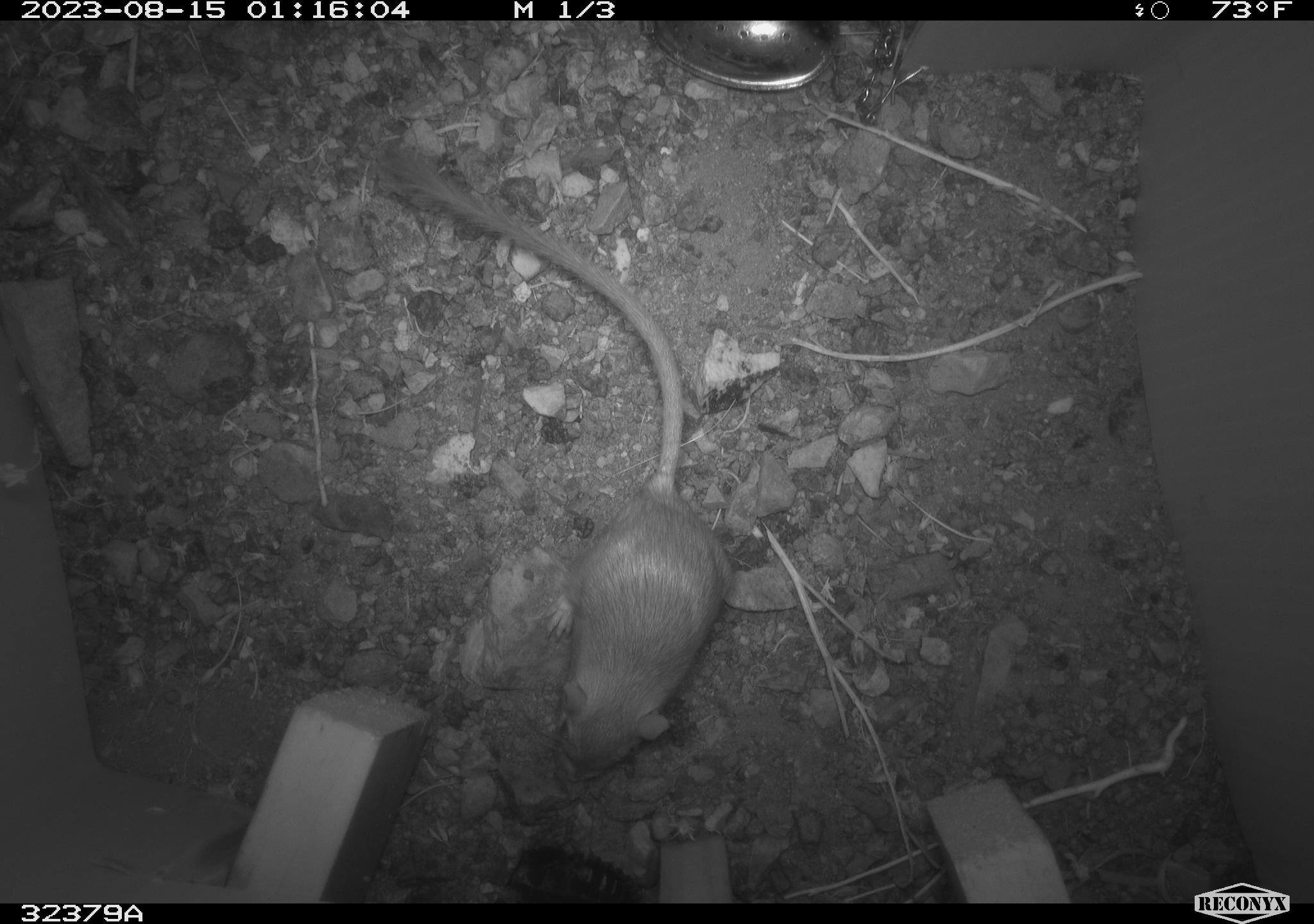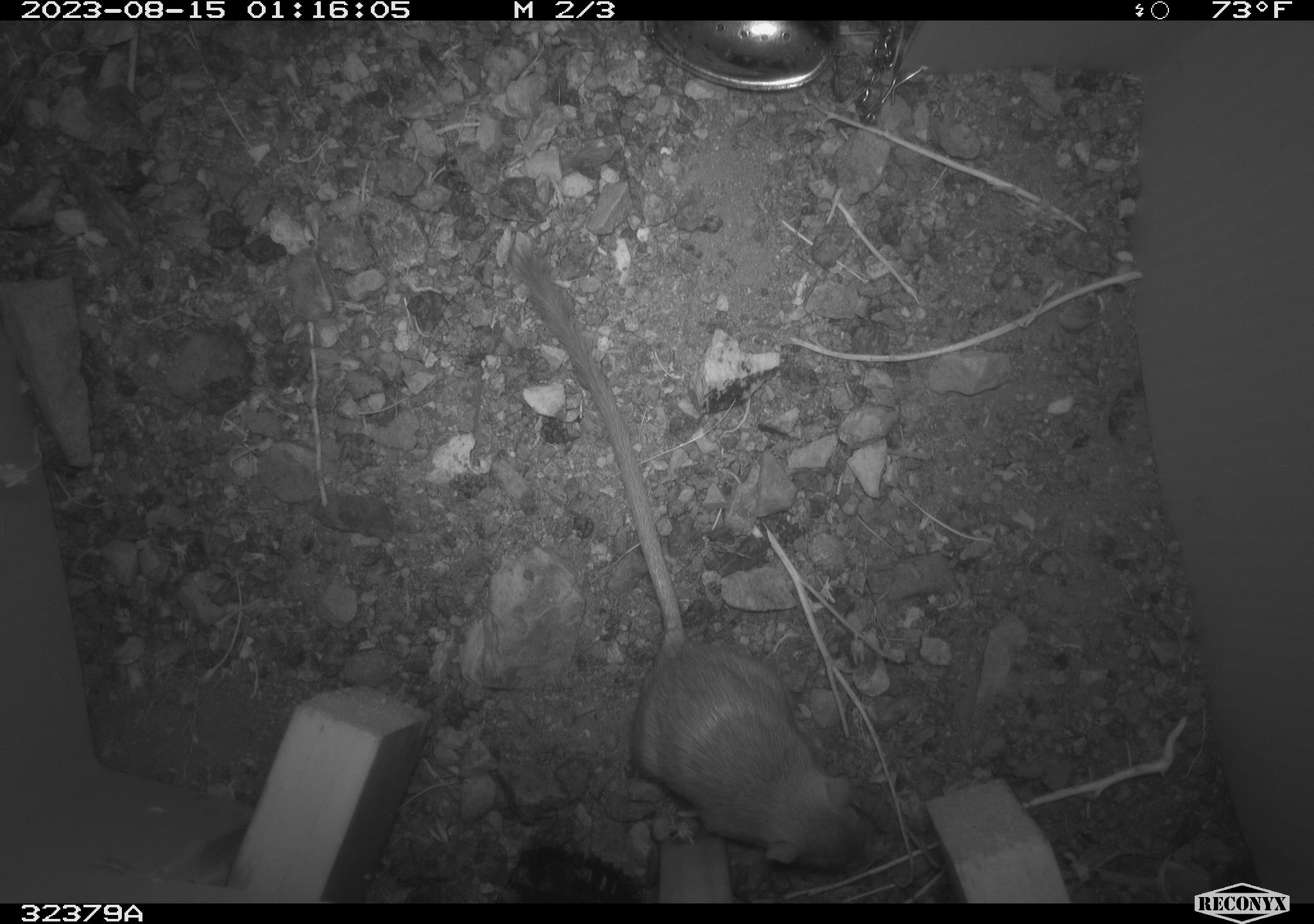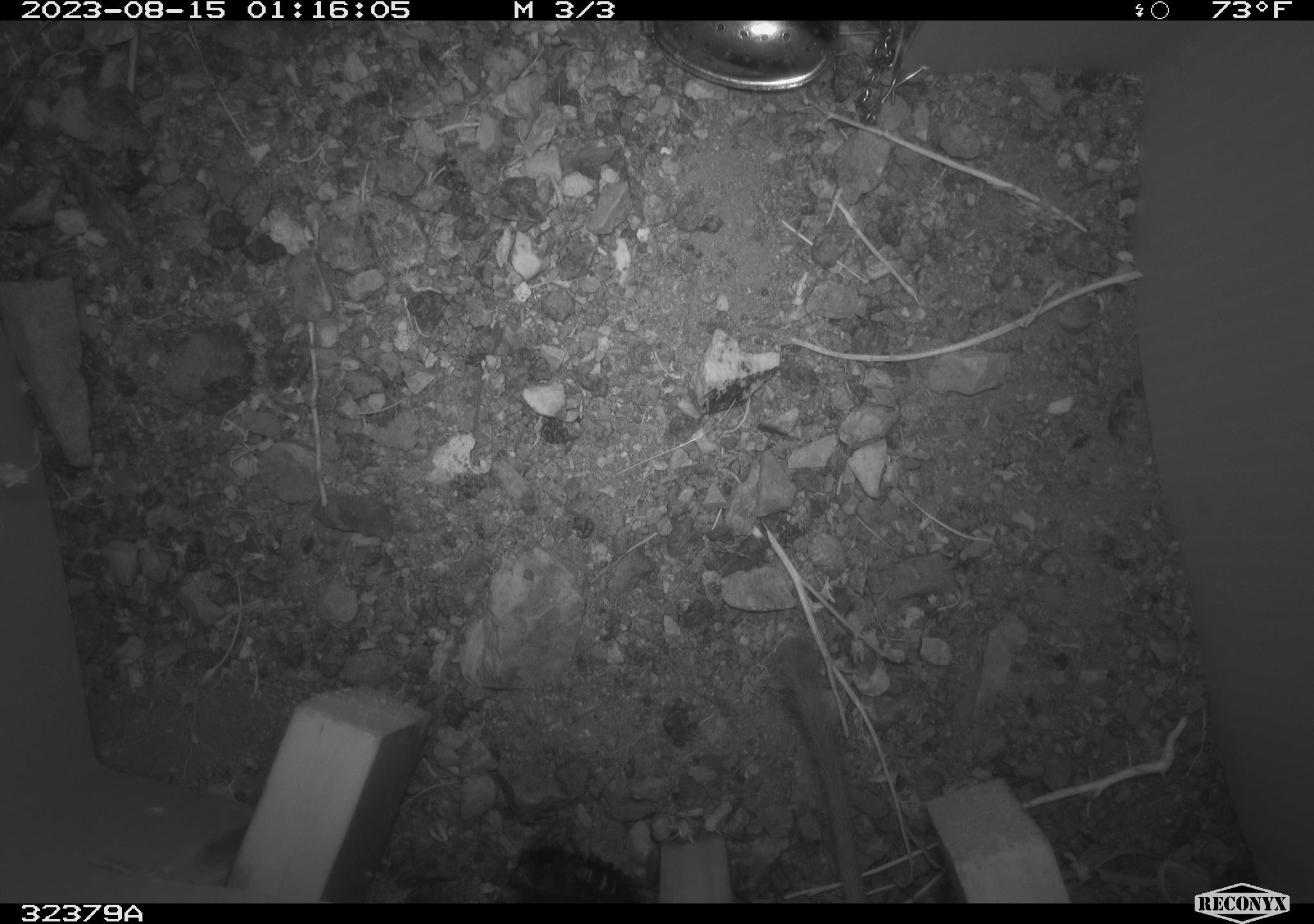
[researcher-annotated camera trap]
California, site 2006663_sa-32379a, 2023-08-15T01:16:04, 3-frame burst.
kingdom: Animalia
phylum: Chordata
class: Mammalia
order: Rodentia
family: Heteromyidae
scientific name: Heteromyidae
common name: kangaroo rats and pocket mice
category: heteromyidae family